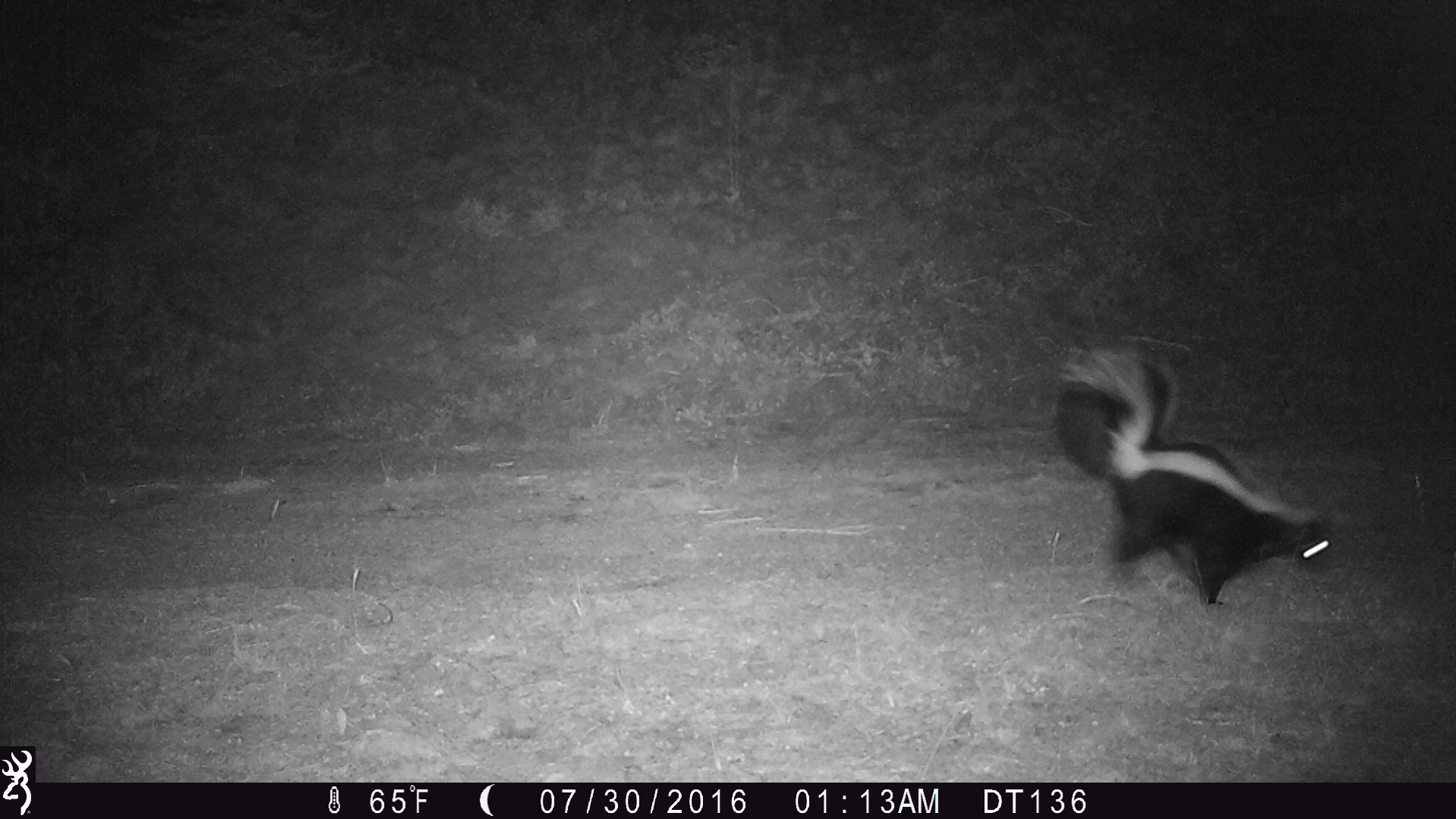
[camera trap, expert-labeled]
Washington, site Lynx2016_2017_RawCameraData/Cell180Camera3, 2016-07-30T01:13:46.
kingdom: Animalia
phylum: Chordata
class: Mammalia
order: Carnivora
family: Mephitidae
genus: Mephitis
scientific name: Mephitis mephitis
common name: striped skunk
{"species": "Mephitis mephitis (striped skunk)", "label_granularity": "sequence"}